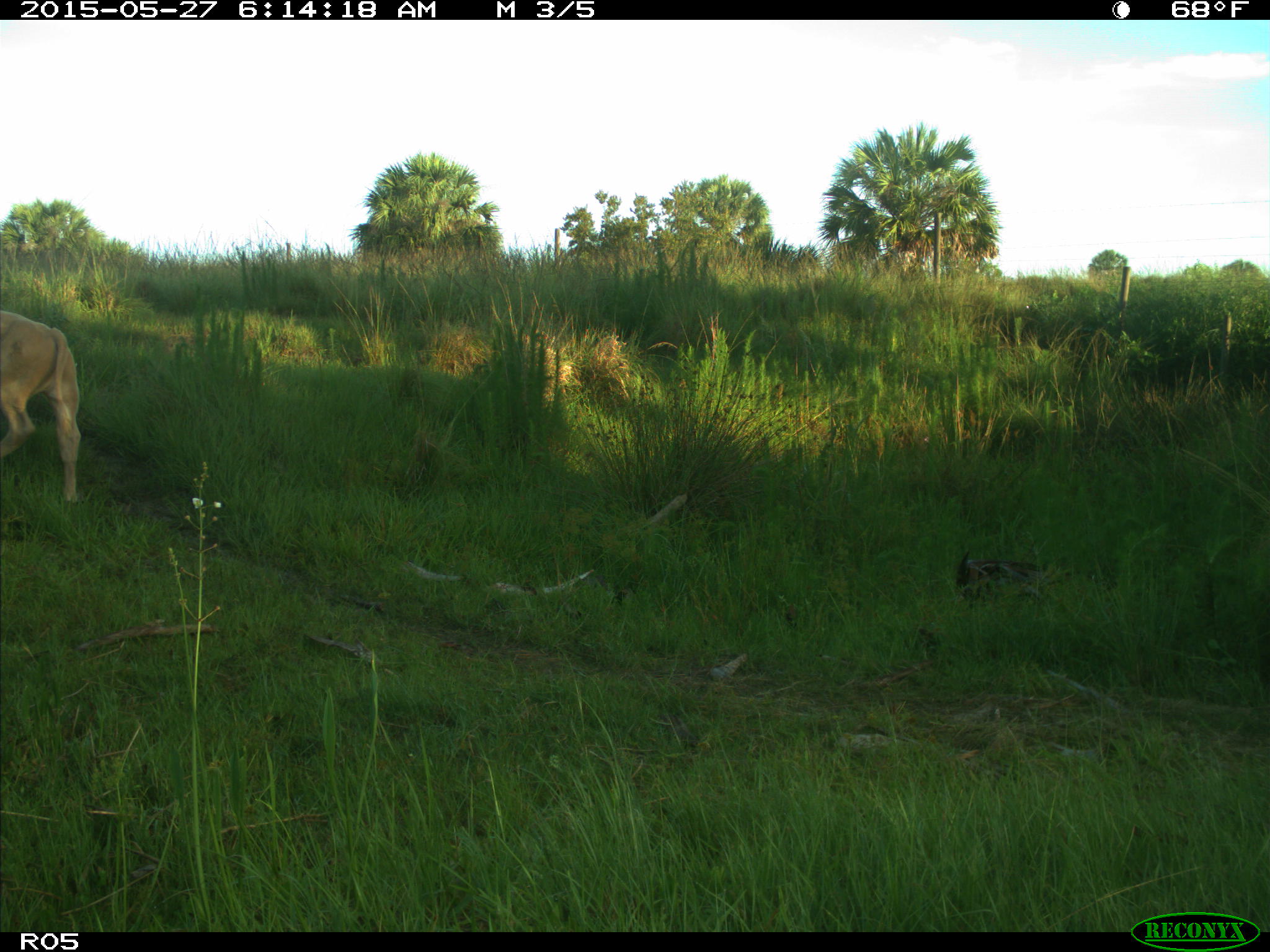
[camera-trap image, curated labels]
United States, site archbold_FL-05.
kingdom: Animalia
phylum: Chordata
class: Mammalia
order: Artiodactyla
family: Bovidae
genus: Bos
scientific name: Bos taurus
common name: domestic cow